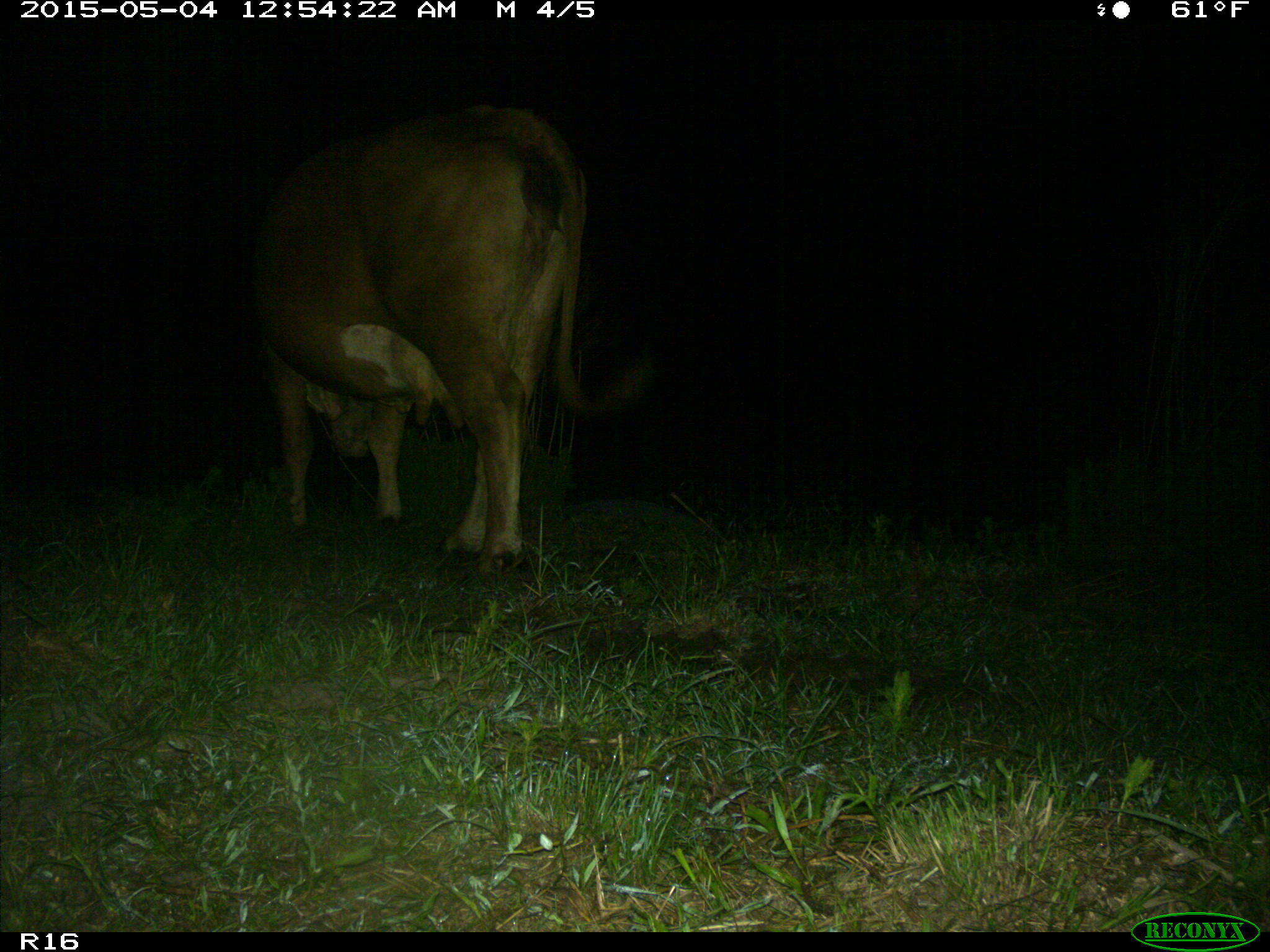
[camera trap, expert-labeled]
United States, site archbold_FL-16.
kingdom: Animalia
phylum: Chordata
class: Mammalia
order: Artiodactyla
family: Bovidae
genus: Bos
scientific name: Bos taurus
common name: domestic cow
Bos taurus (domestic cow).